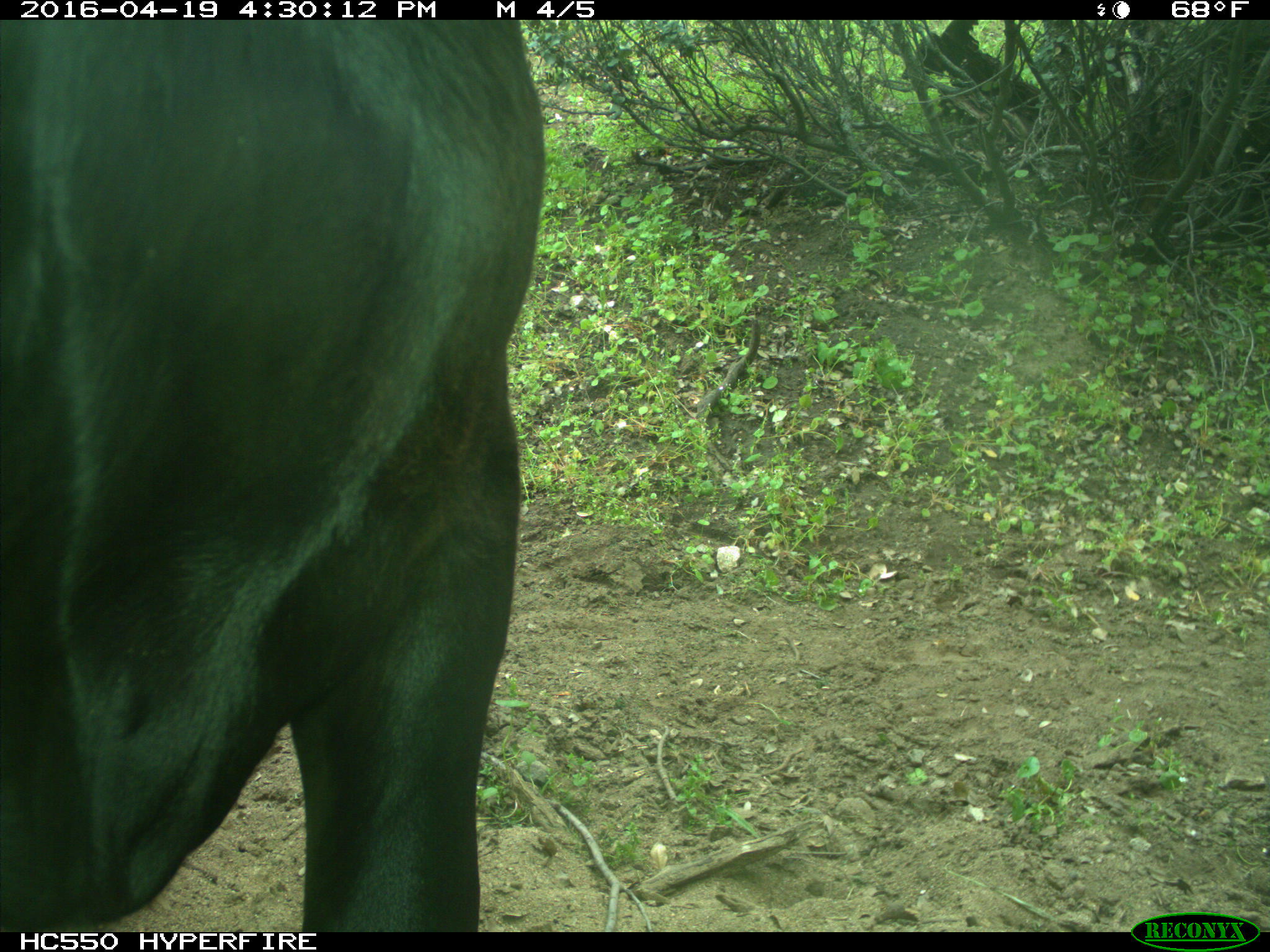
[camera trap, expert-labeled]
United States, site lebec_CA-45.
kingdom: Animalia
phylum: Chordata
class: Mammalia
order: Artiodactyla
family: Bovidae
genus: Bos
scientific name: Bos taurus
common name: domestic cow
Bos taurus (domestic cow).